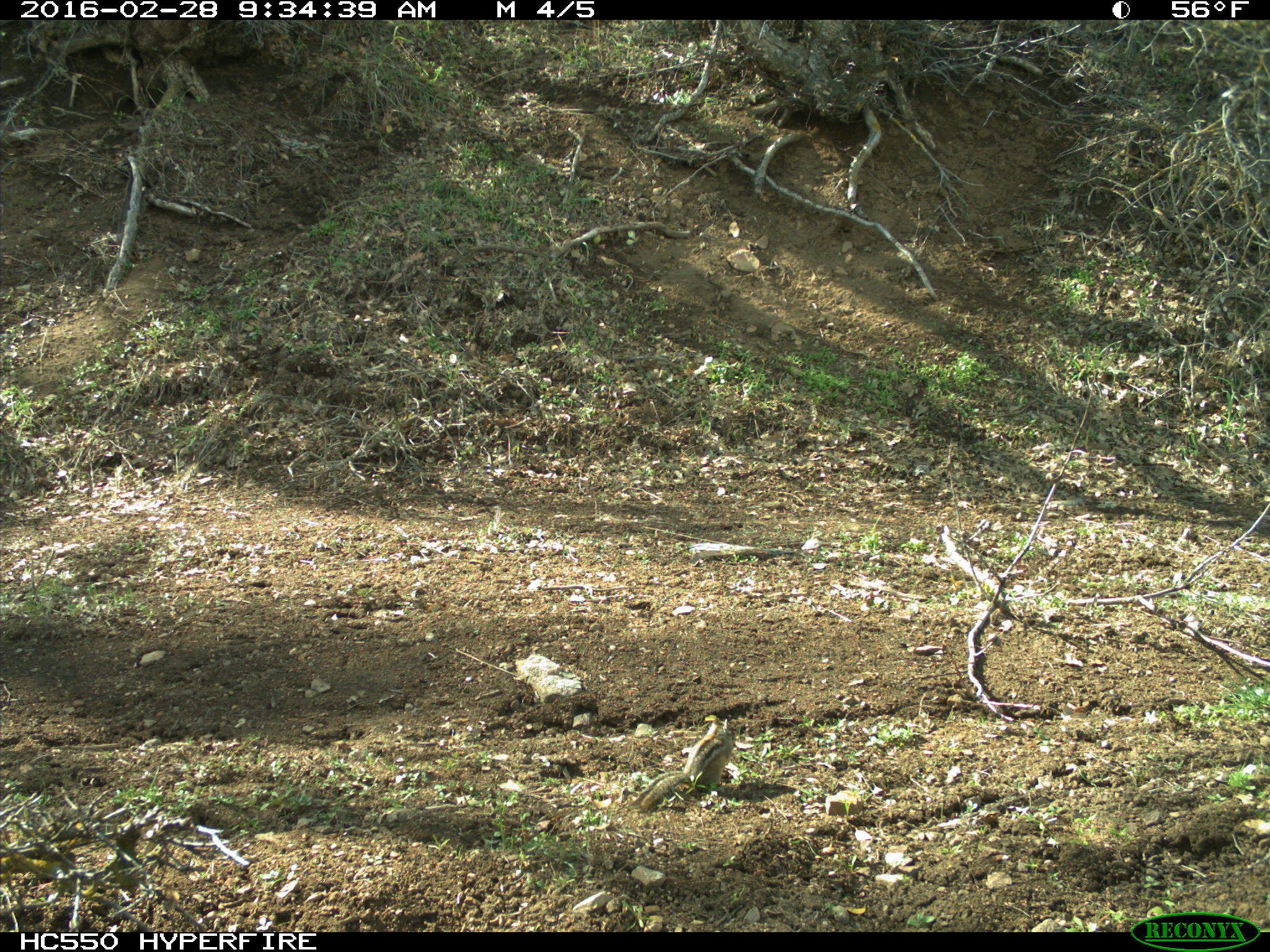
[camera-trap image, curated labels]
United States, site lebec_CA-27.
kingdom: Animalia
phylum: Chordata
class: Mammalia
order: Rodentia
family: Sciuridae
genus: Tamias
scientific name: Tamias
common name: chipmunk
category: unidentified chipmunk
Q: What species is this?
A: Unidentified chipmunk (chipmunk) (Tamias).